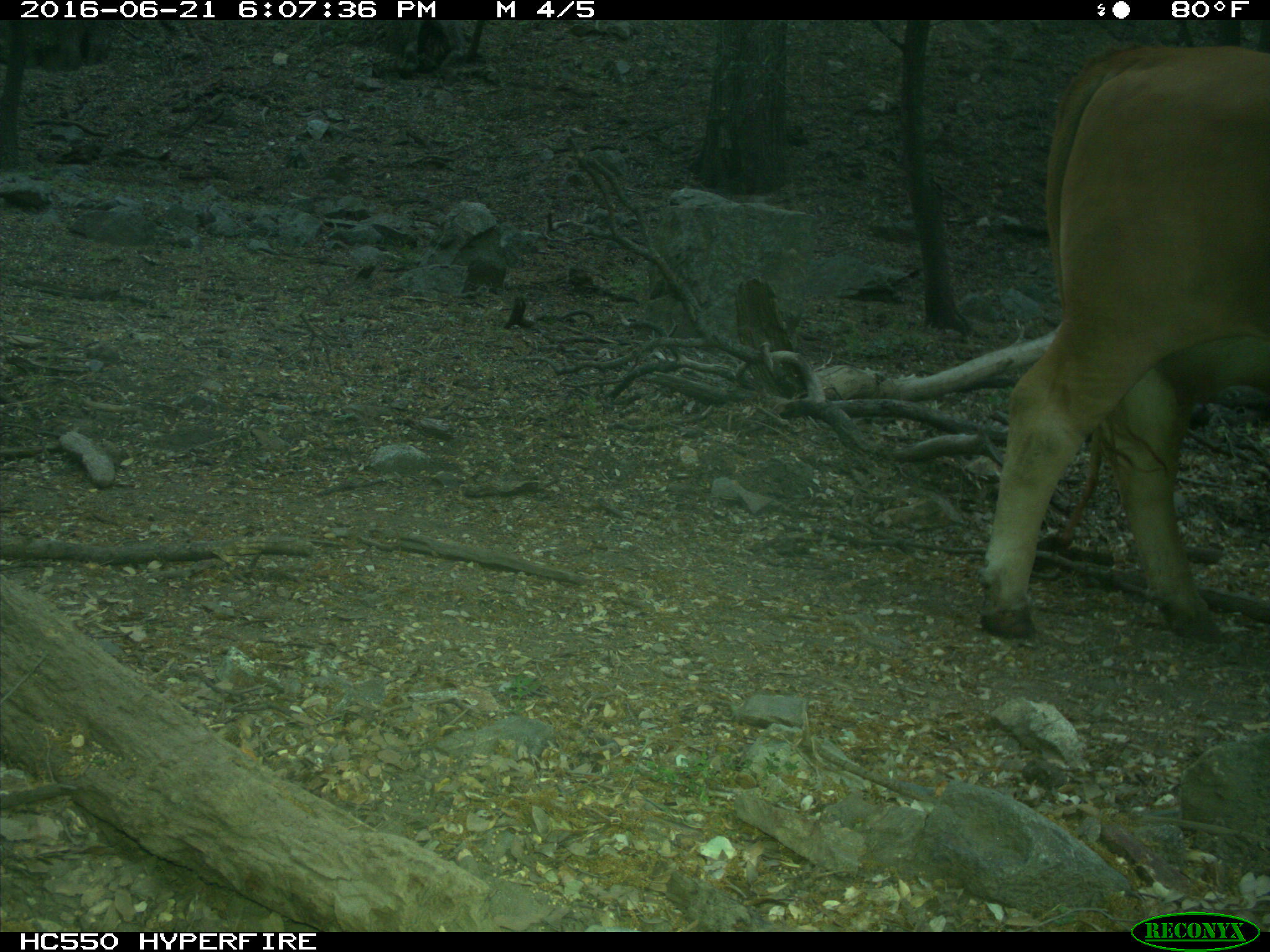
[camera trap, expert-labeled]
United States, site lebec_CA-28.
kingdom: Animalia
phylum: Chordata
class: Mammalia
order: Artiodactyla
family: Bovidae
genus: Bos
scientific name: Bos taurus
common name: domestic cow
Bos taurus (domestic cow).